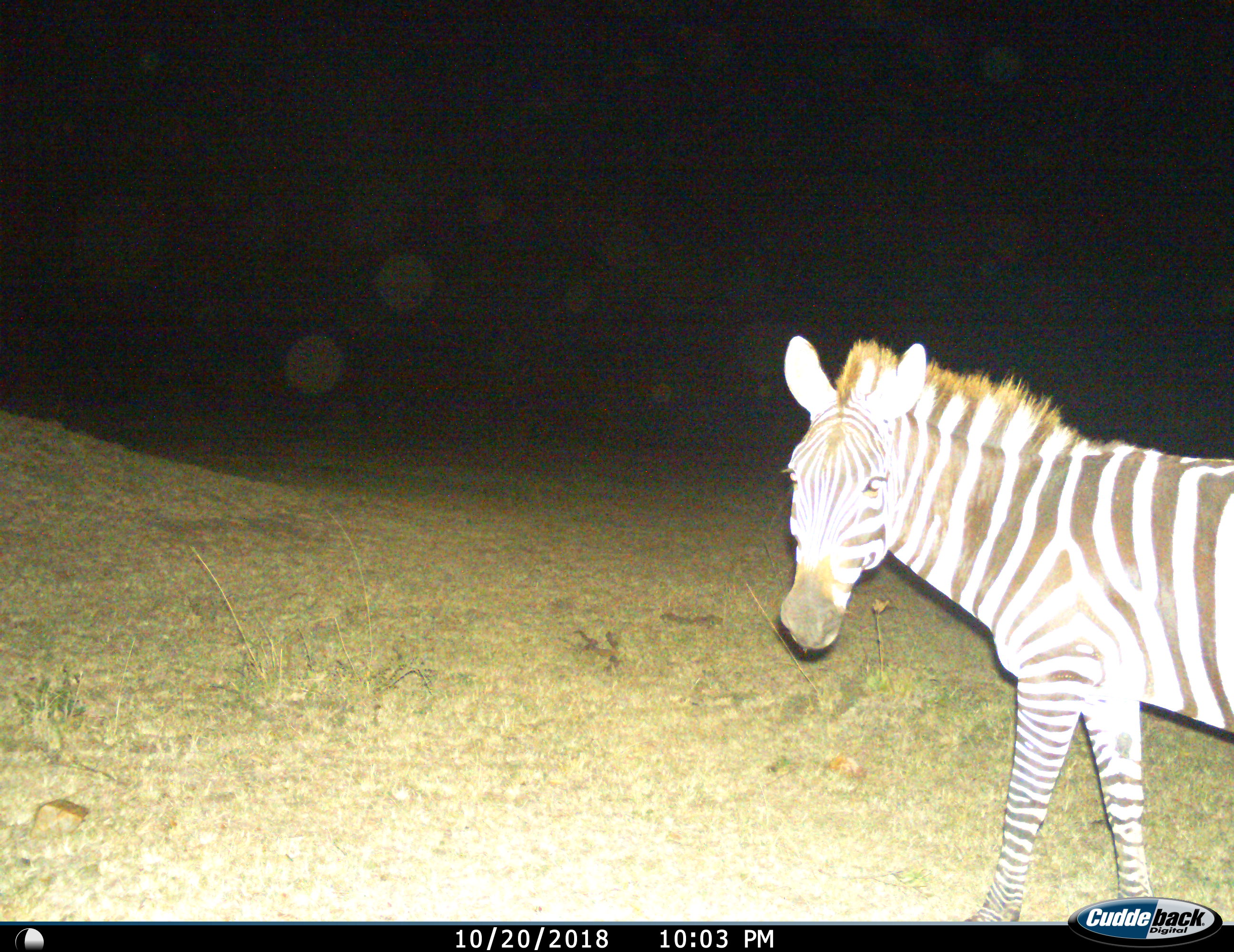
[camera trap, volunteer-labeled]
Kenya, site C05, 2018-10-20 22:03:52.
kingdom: Animalia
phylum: Chordata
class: Mammalia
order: Perissodactyla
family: Equidae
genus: Equus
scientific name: Equus quagga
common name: plains zebra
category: zebra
Zebra (plains zebra) (Equus quagga), count 1. Behavior (volunteer vote fractions): standing 70%, resting 0%, moving 30%, interacting 0%. Young present (vote fraction): 0%. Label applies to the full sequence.